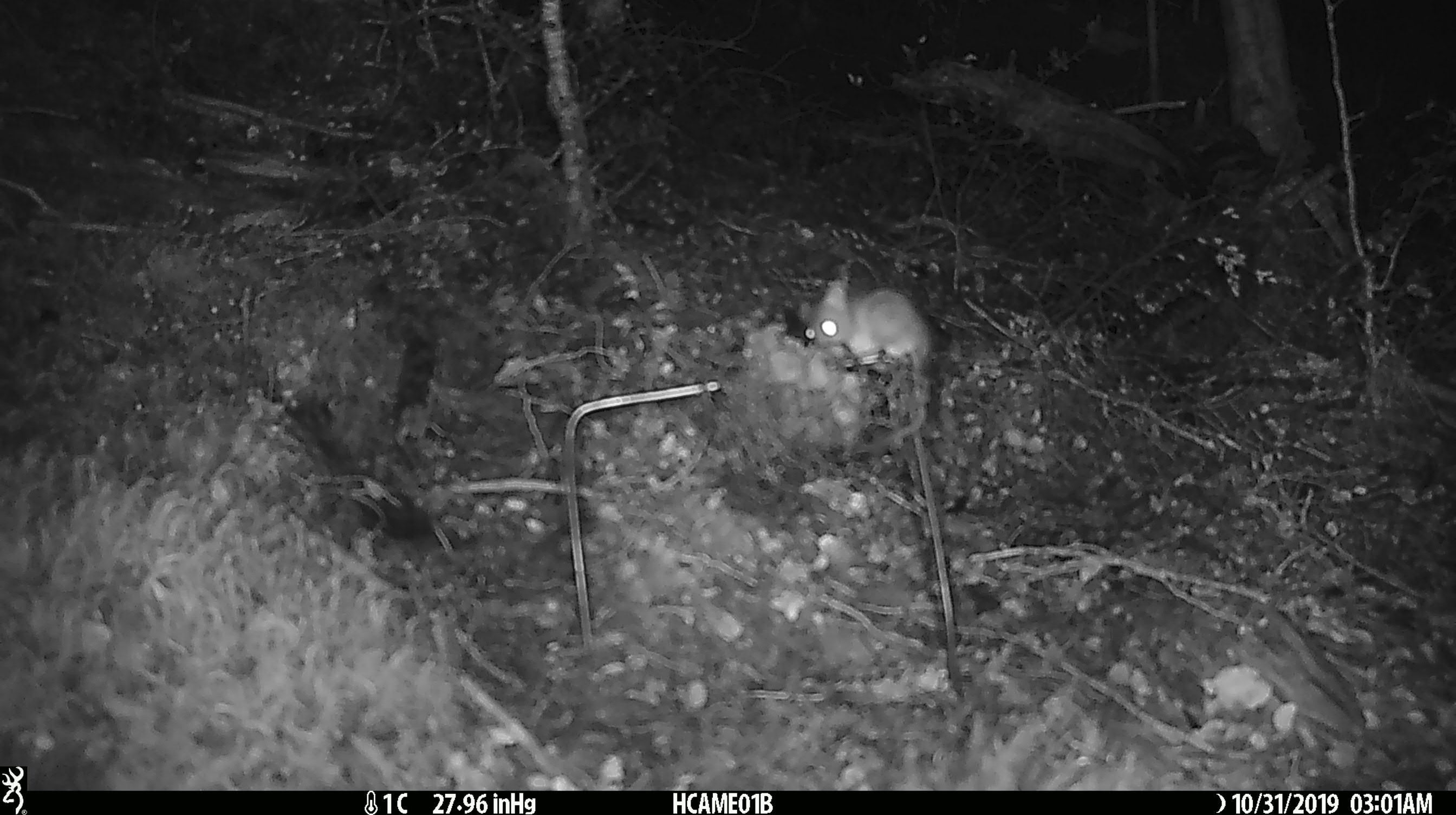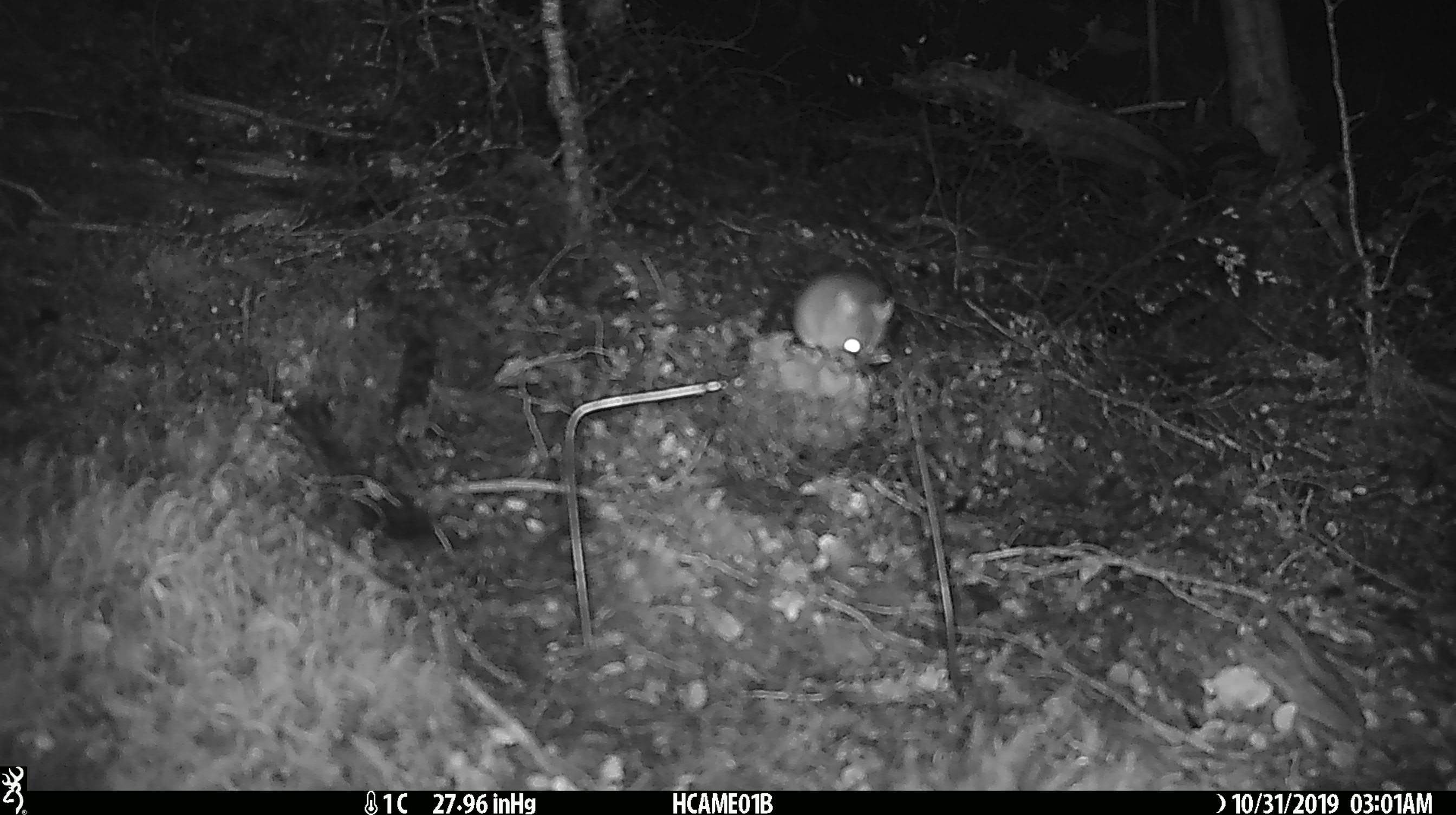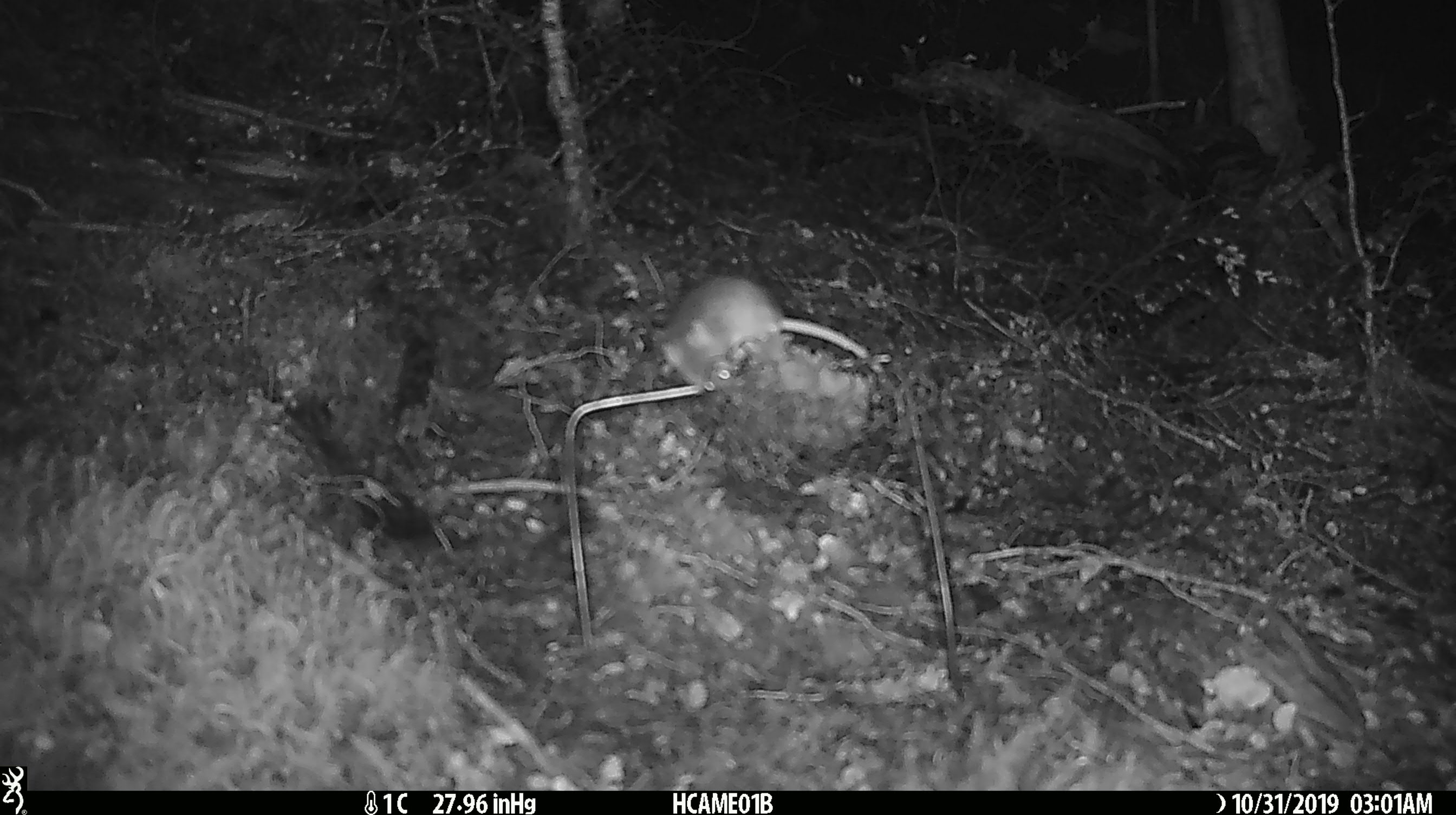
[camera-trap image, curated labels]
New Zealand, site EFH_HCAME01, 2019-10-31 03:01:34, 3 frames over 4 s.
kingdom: Animalia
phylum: Chordata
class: Mammalia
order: Rodentia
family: Muridae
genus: Mus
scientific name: Mus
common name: mouse